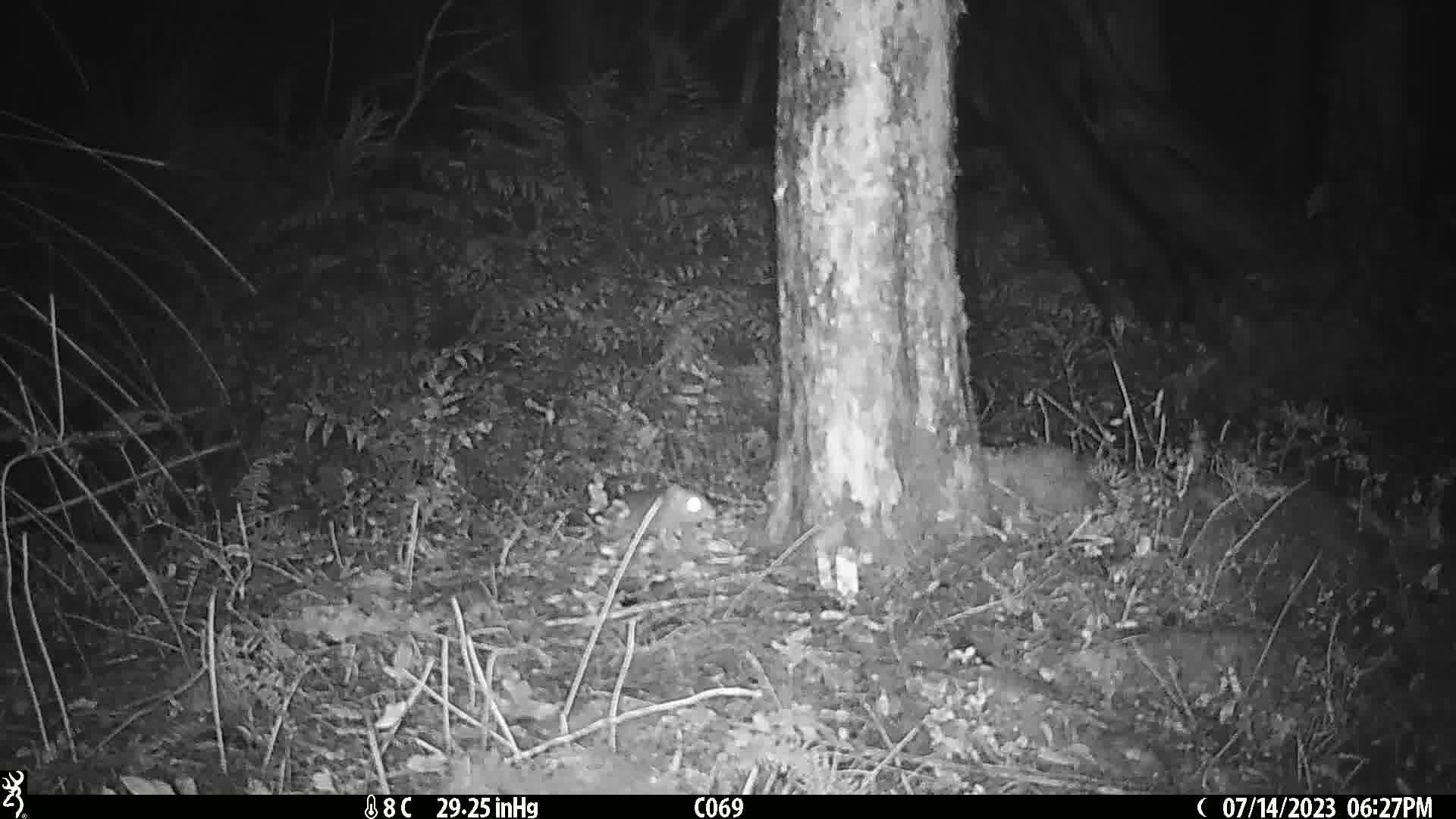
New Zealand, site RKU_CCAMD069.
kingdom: Animalia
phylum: Chordata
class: Mammalia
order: Rodentia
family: Muridae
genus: Rattus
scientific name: Rattus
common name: rat